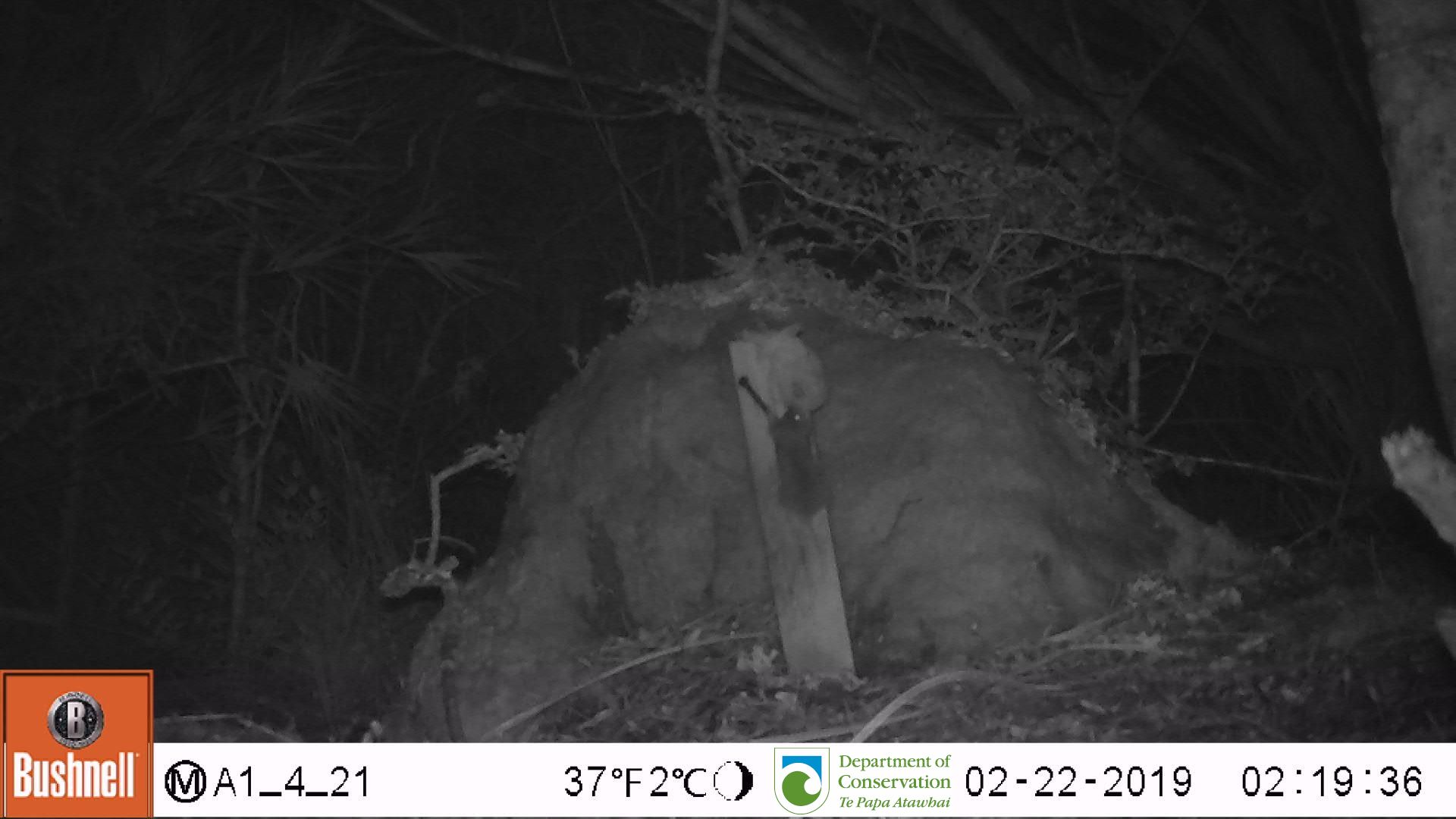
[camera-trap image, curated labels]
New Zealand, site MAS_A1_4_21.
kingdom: Animalia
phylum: Chordata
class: Mammalia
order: Rodentia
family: Muridae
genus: Mus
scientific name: Mus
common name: mouse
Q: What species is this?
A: Mouse (Mus).